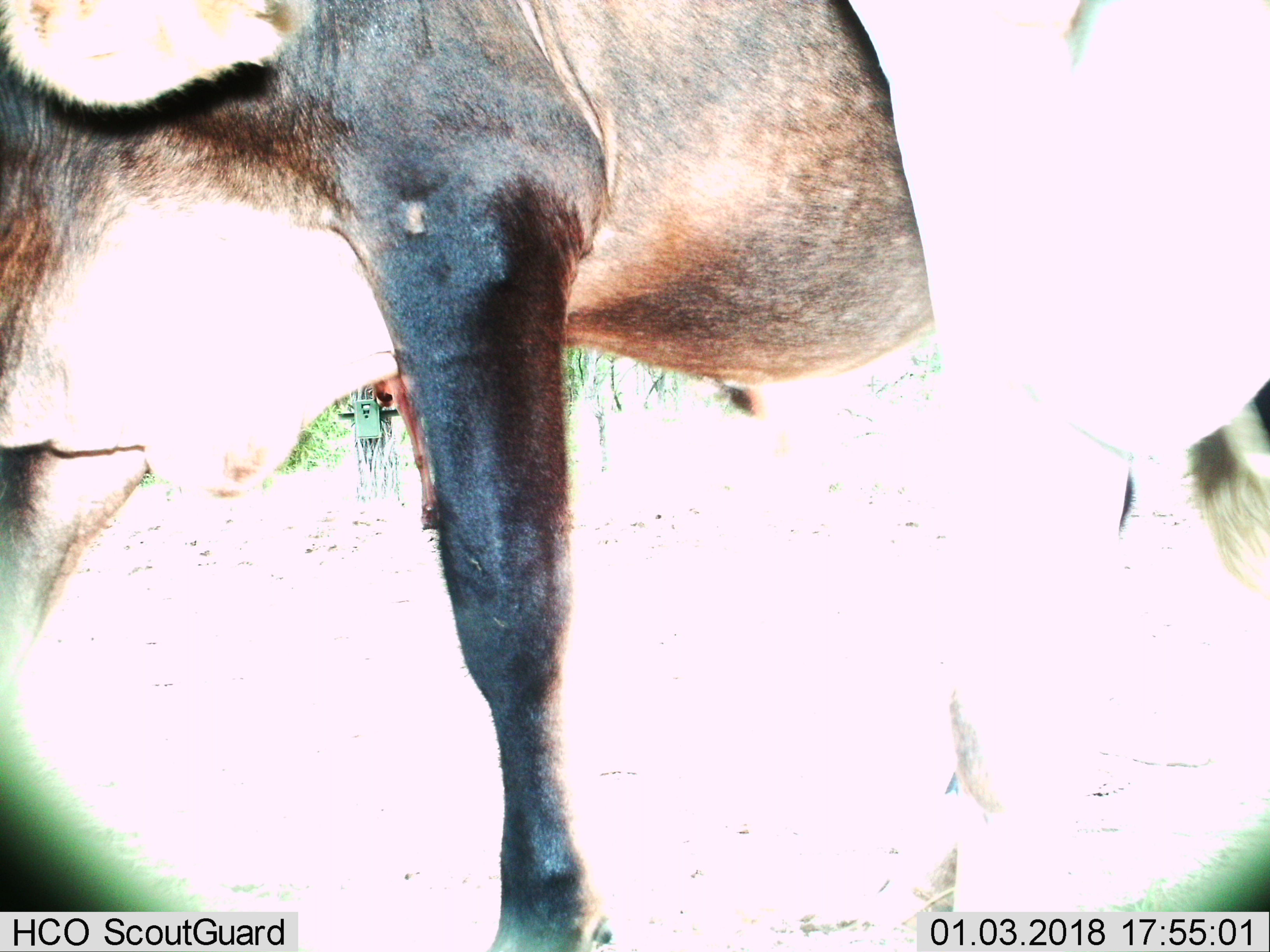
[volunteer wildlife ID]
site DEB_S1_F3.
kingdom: Animalia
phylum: Chordata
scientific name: Vertebrata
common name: domestic animal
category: domesticanimal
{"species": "domesticanimal (domestic animal) (Vertebrata)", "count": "1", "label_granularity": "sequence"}